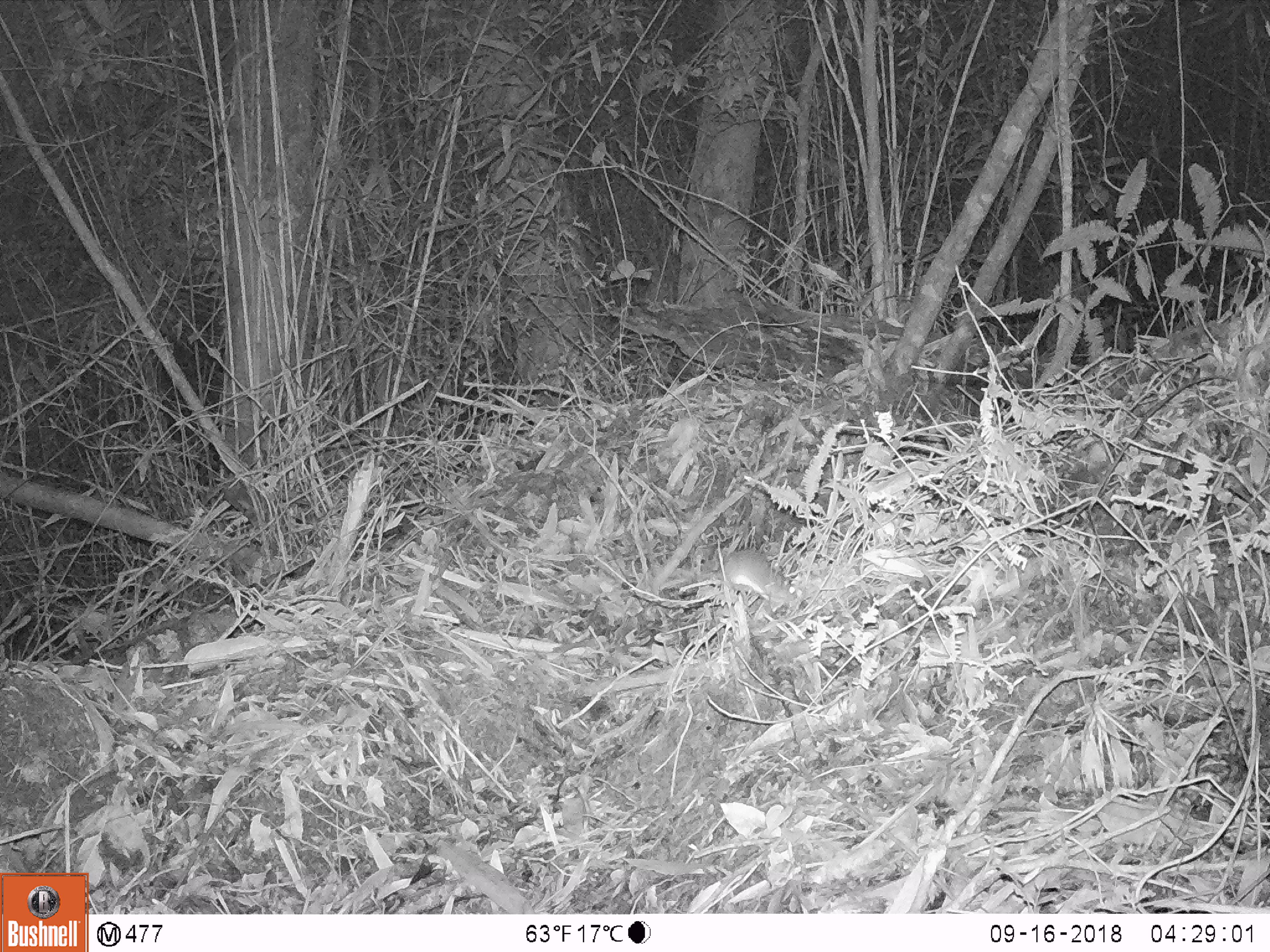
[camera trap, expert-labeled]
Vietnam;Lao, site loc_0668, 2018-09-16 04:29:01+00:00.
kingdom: Animalia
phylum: Chordata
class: Mammalia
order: Rodentia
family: Muridae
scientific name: Muridae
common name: old-world mice and rats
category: unidentified murid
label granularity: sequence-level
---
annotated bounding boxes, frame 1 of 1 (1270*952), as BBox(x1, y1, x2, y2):
unidentified murid: BBox(707, 548, 802, 613)